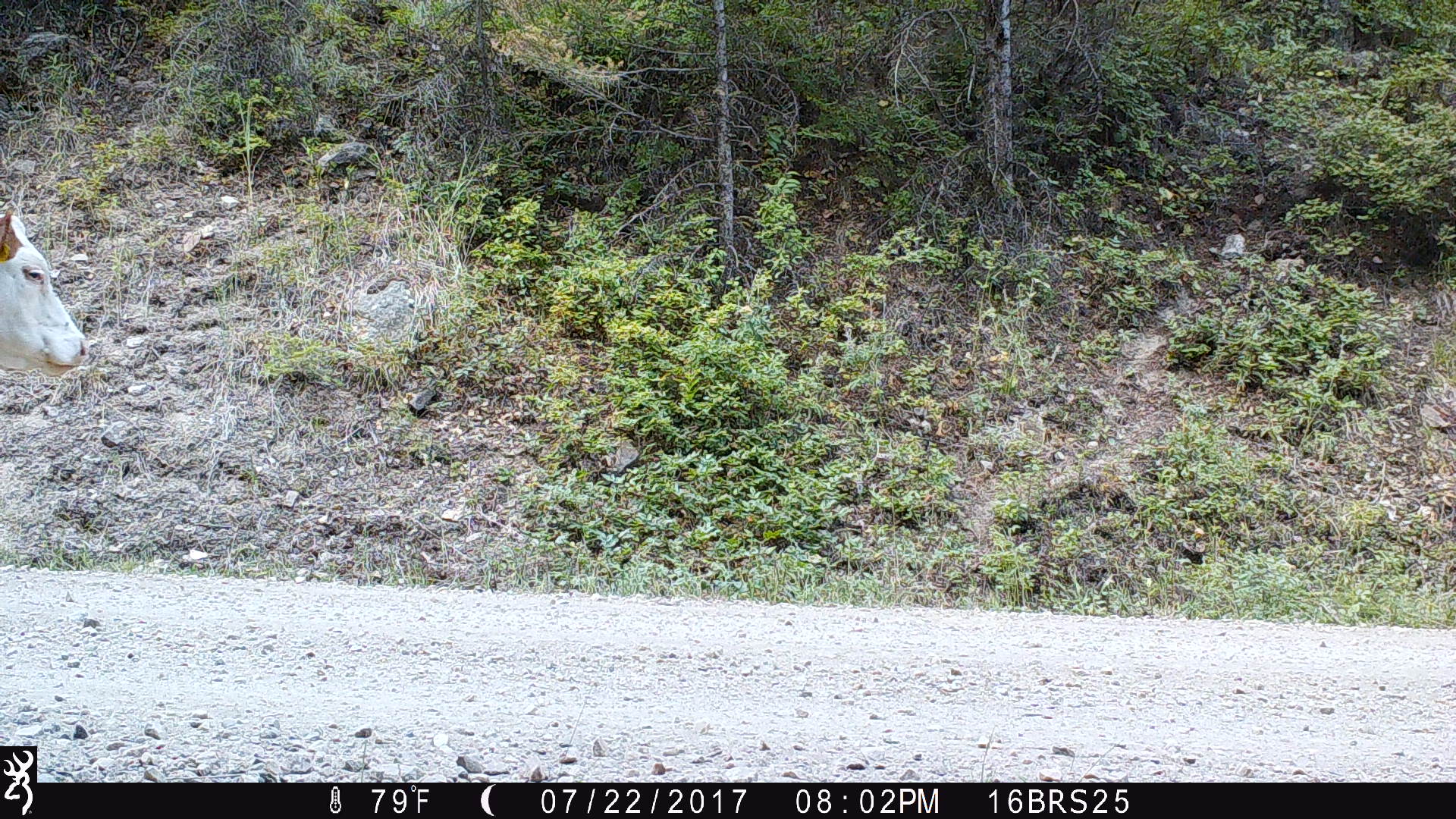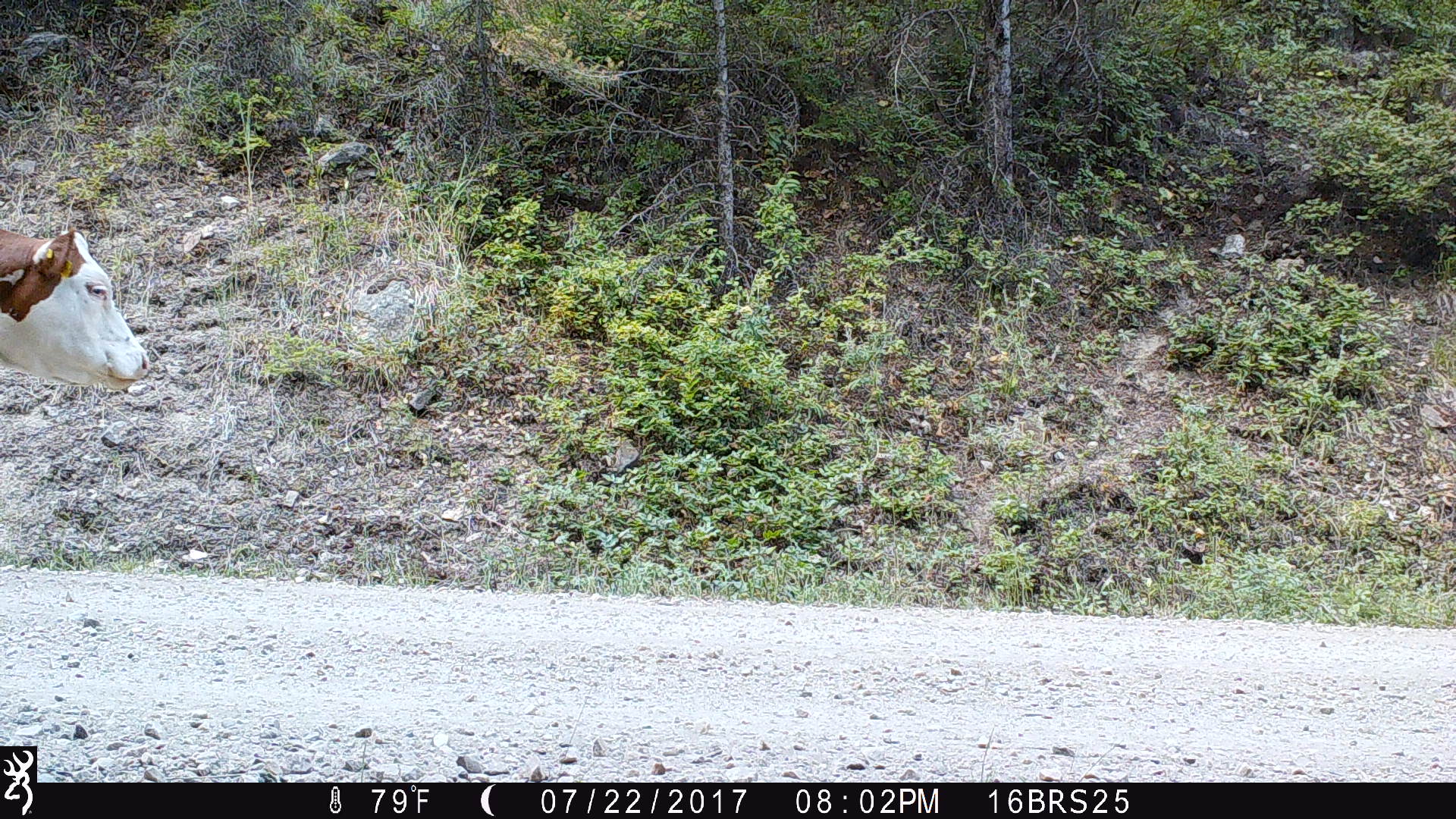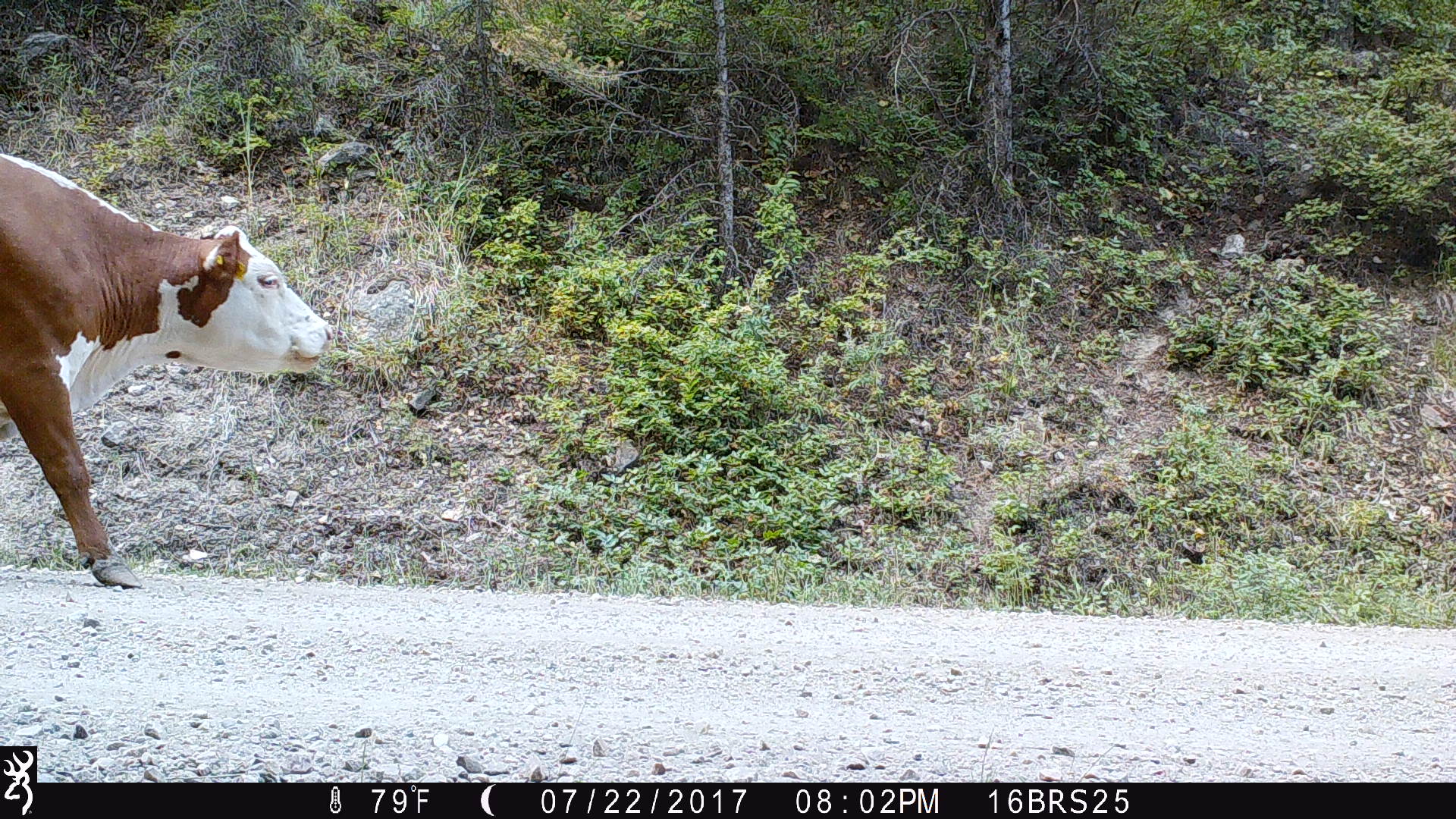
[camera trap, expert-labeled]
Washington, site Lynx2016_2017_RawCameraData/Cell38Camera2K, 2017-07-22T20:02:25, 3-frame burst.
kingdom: Animalia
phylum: Chordata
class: Mammalia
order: Artiodactyla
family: Bovidae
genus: Bos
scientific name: Bos taurus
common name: domestic cattle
Domestic cattle (Bos taurus). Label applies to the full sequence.